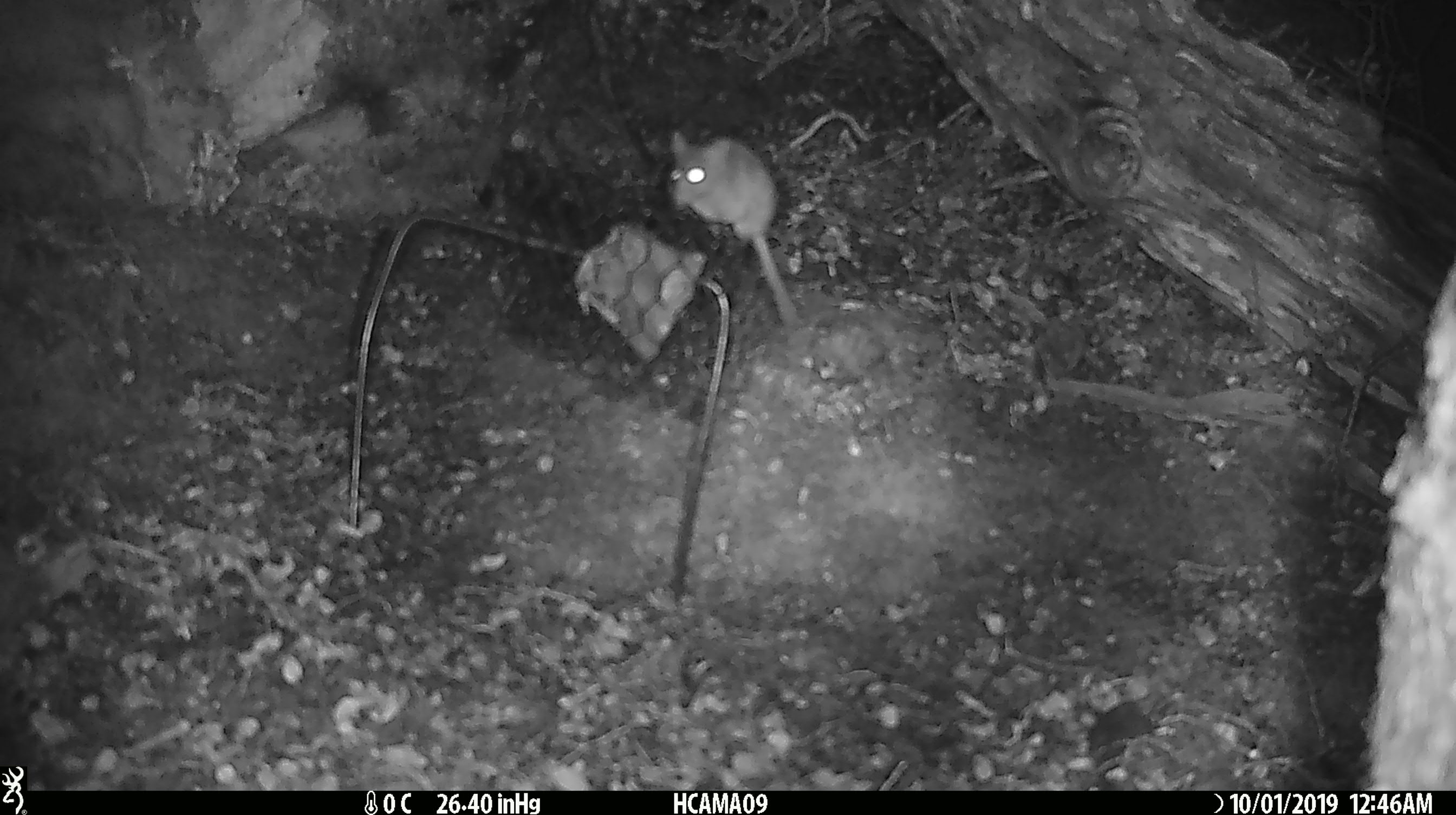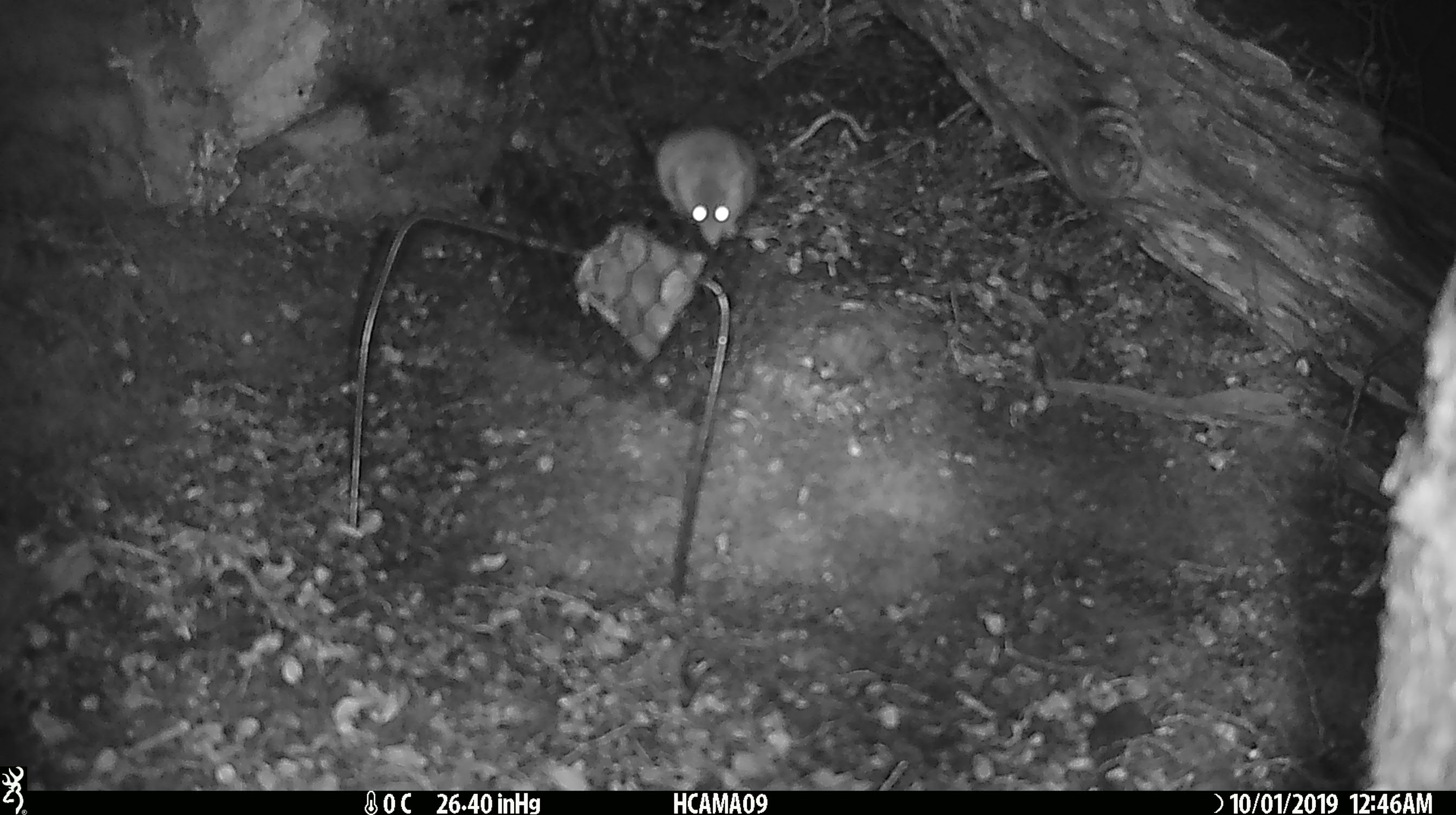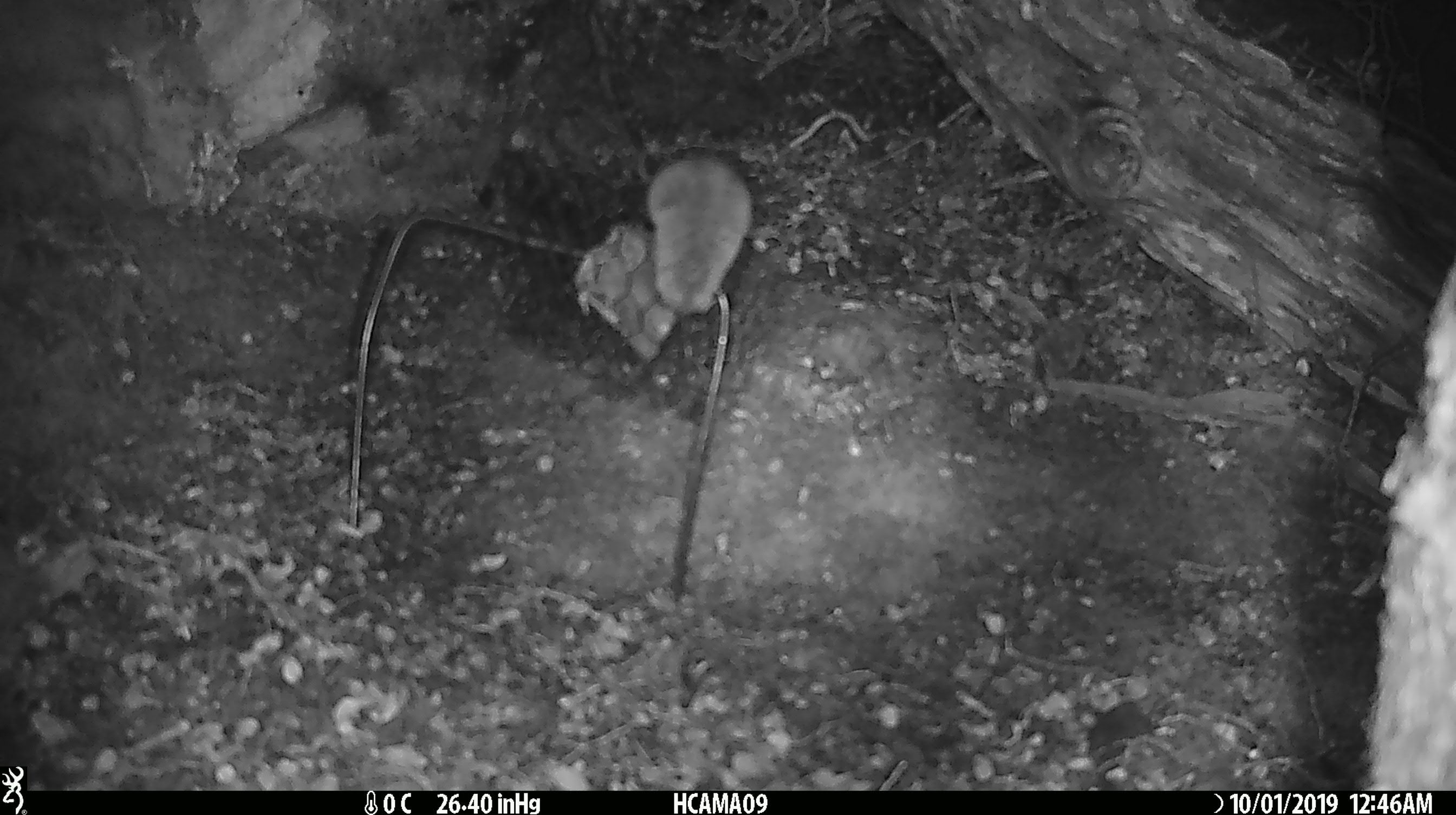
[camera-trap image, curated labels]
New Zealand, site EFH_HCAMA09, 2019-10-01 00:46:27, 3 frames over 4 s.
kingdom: Animalia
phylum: Chordata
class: Mammalia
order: Rodentia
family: Muridae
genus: Mus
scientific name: Mus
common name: mouse